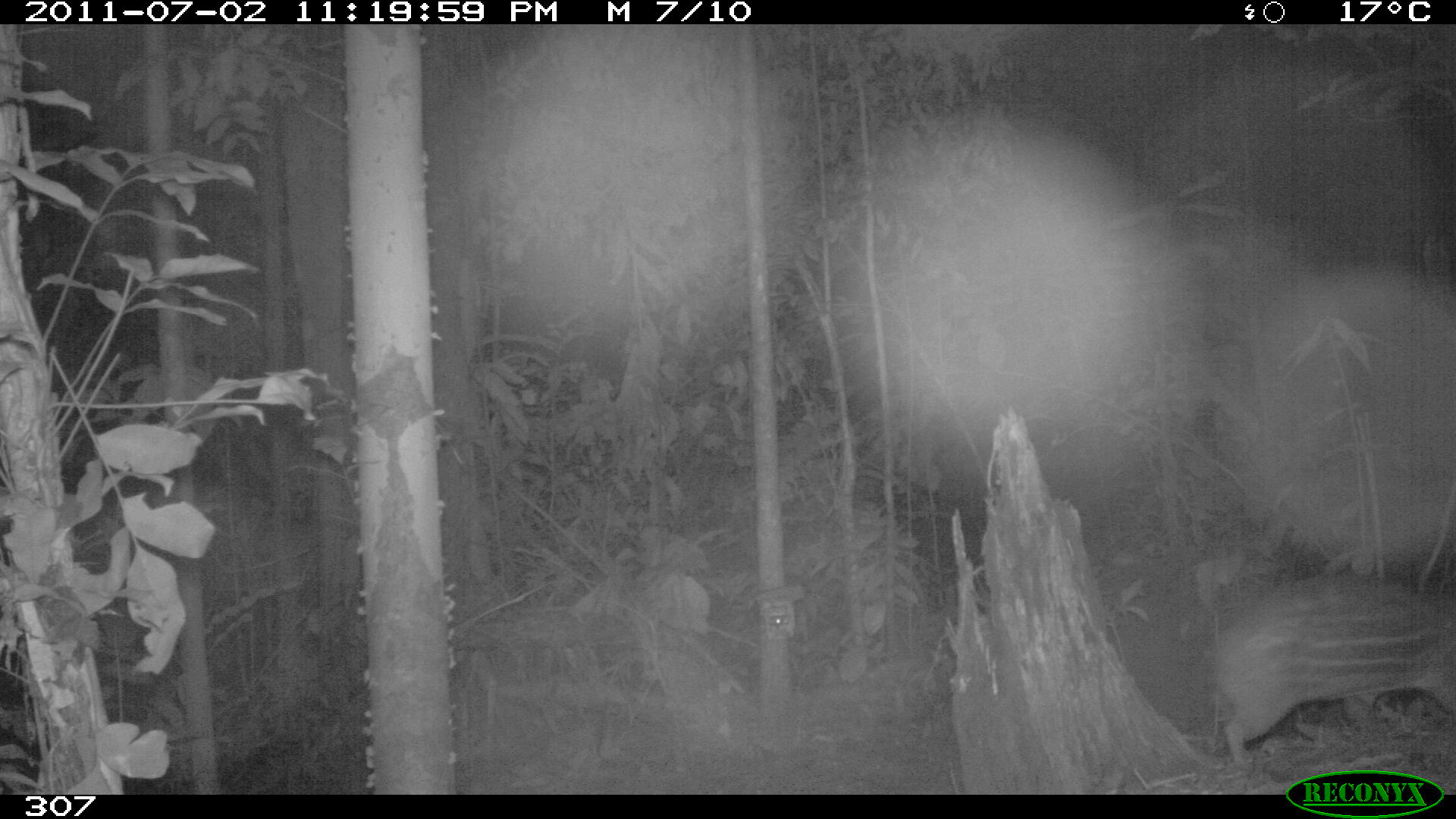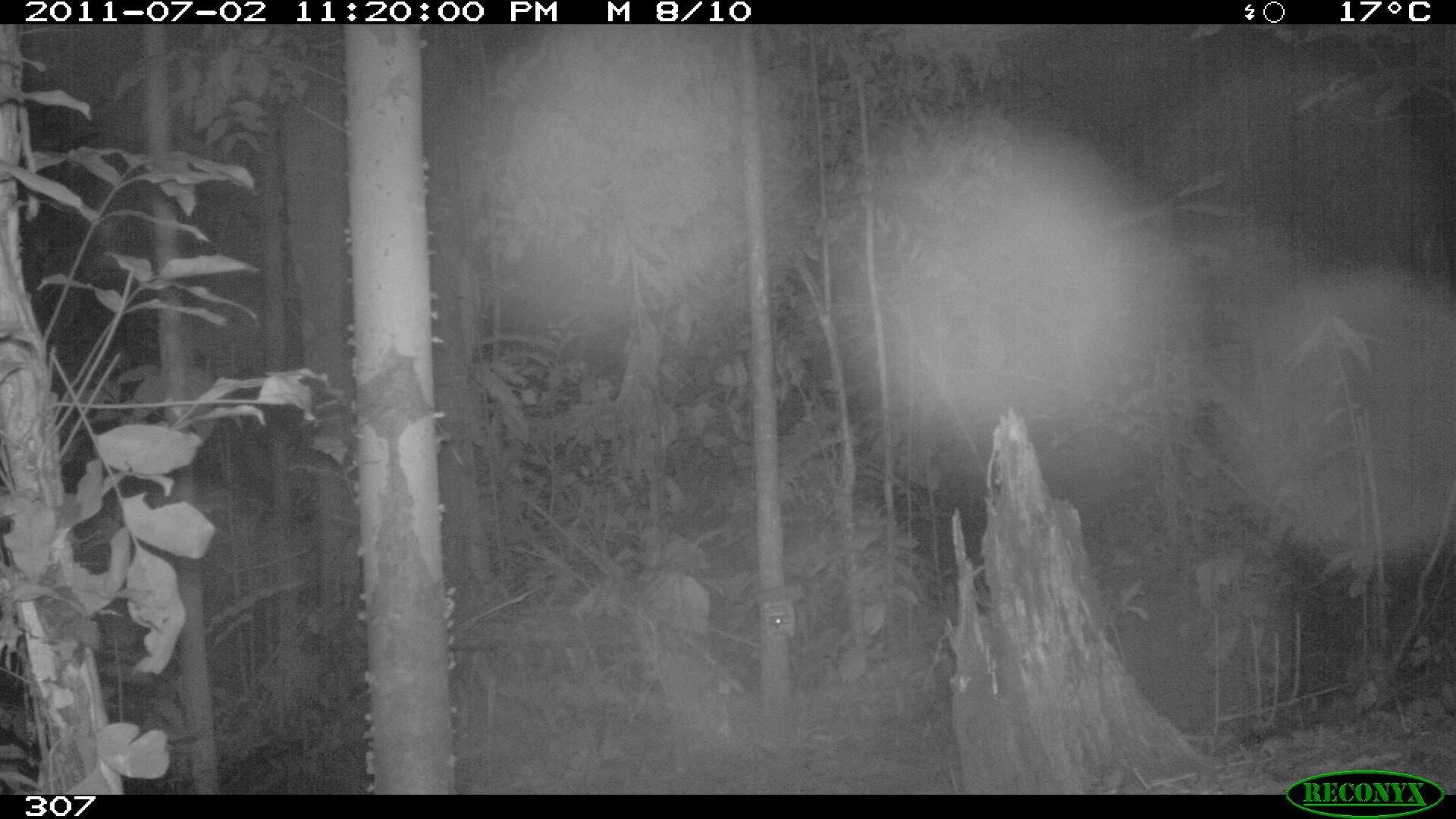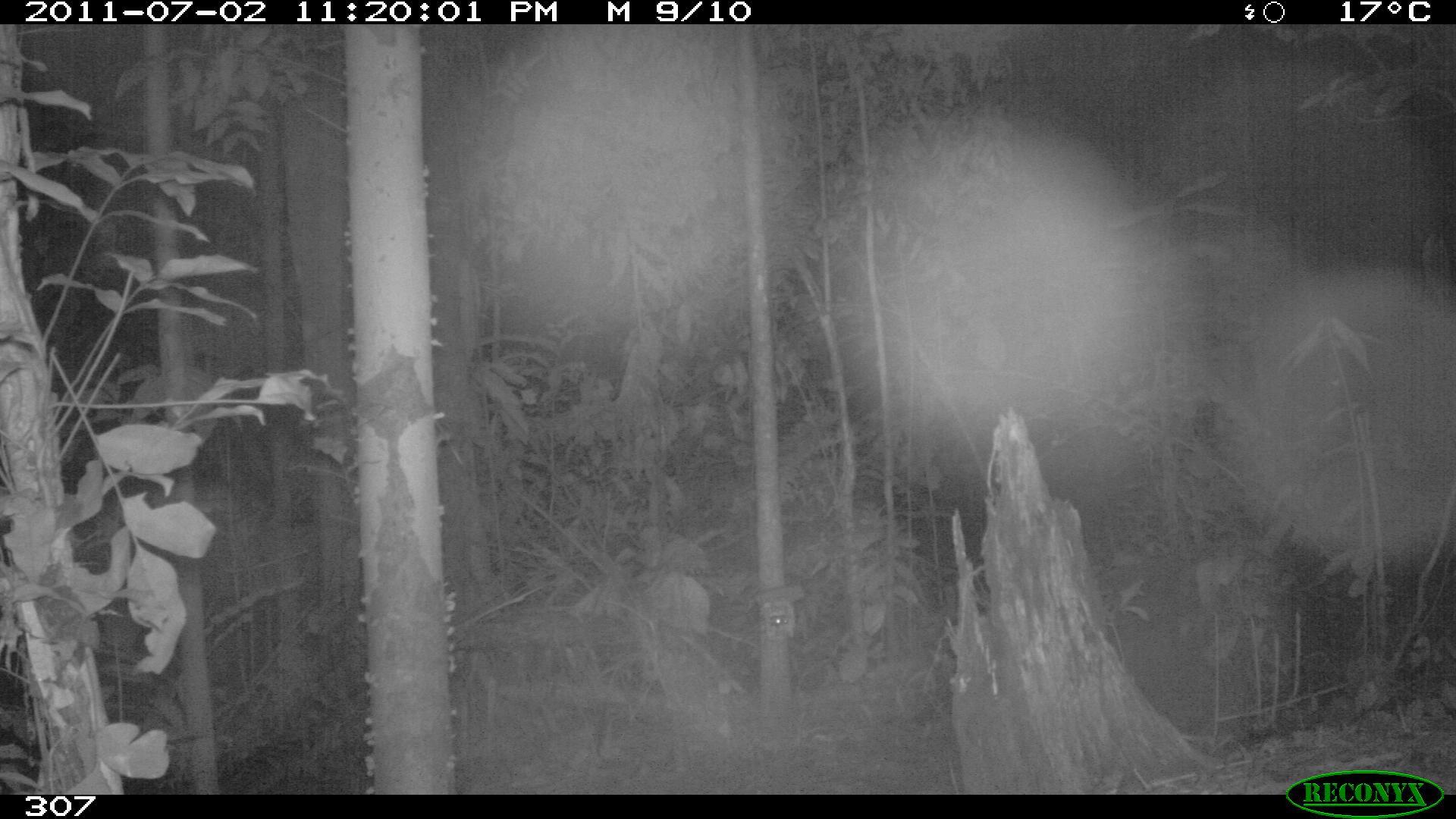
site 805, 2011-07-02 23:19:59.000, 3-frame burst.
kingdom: Animalia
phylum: Chordata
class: Mammalia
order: Rodentia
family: Cuniculidae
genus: Cuniculus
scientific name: Cuniculus paca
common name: spotted paca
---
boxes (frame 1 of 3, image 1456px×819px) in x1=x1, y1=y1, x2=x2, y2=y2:
cuniculus paca: x1=1208, y1=573, x2=1455, y2=765